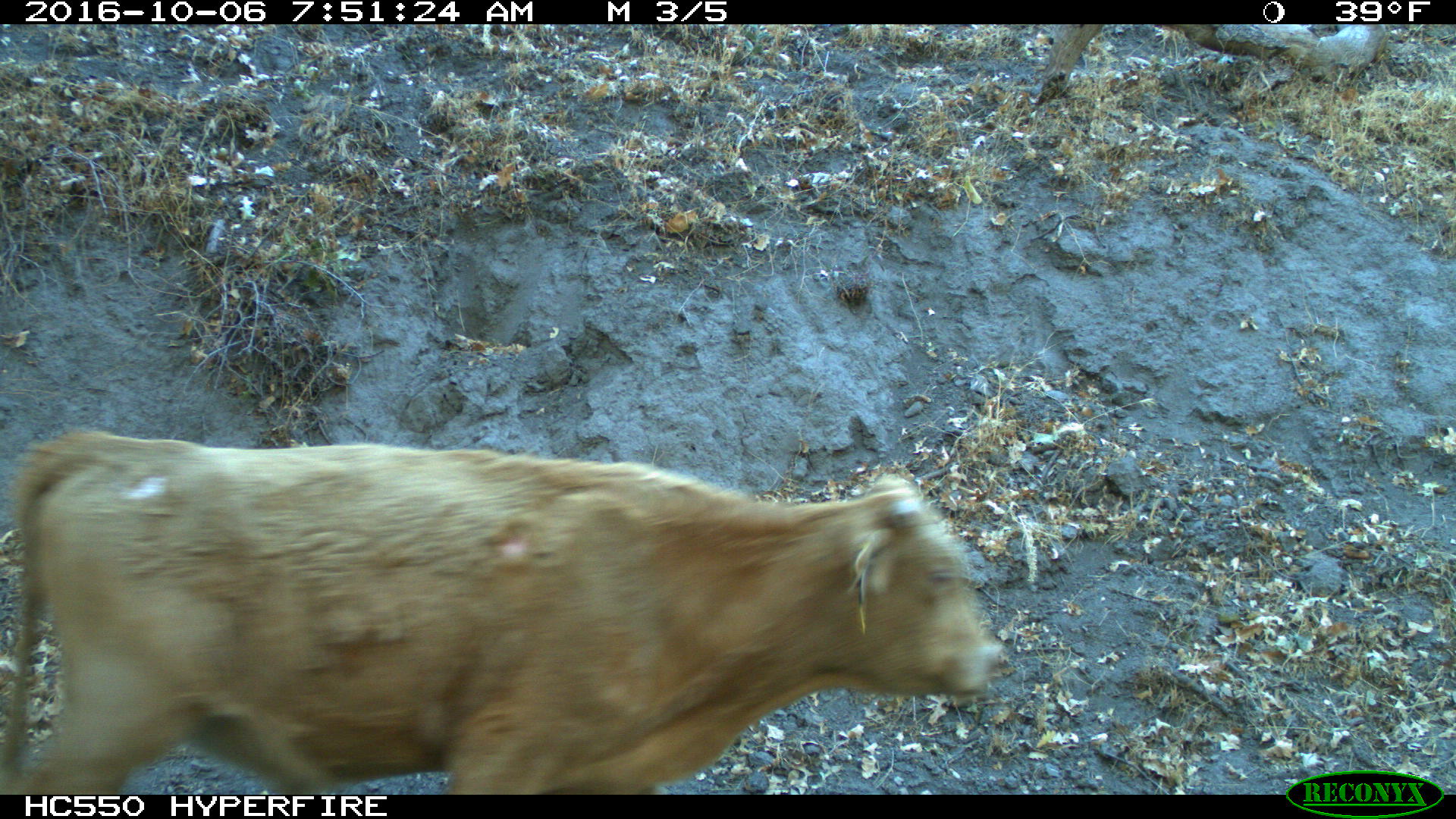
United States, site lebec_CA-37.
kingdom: Animalia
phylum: Chordata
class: Mammalia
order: Artiodactyla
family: Bovidae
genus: Bos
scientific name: Bos taurus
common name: domestic cow